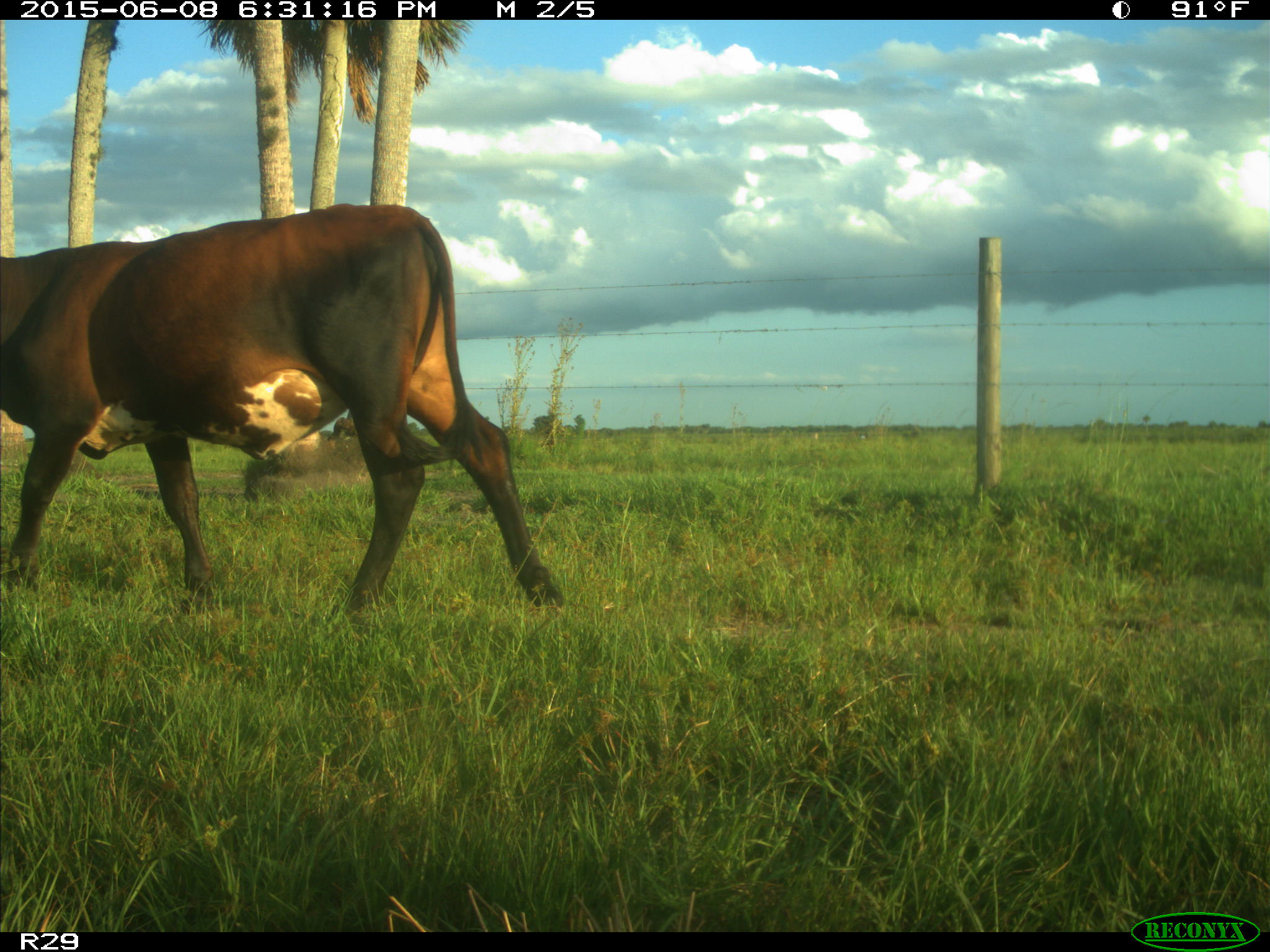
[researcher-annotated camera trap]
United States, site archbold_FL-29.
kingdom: Animalia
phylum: Chordata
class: Mammalia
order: Artiodactyla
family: Bovidae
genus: Bos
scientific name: Bos taurus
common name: domestic cow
Bos taurus (domestic cow).